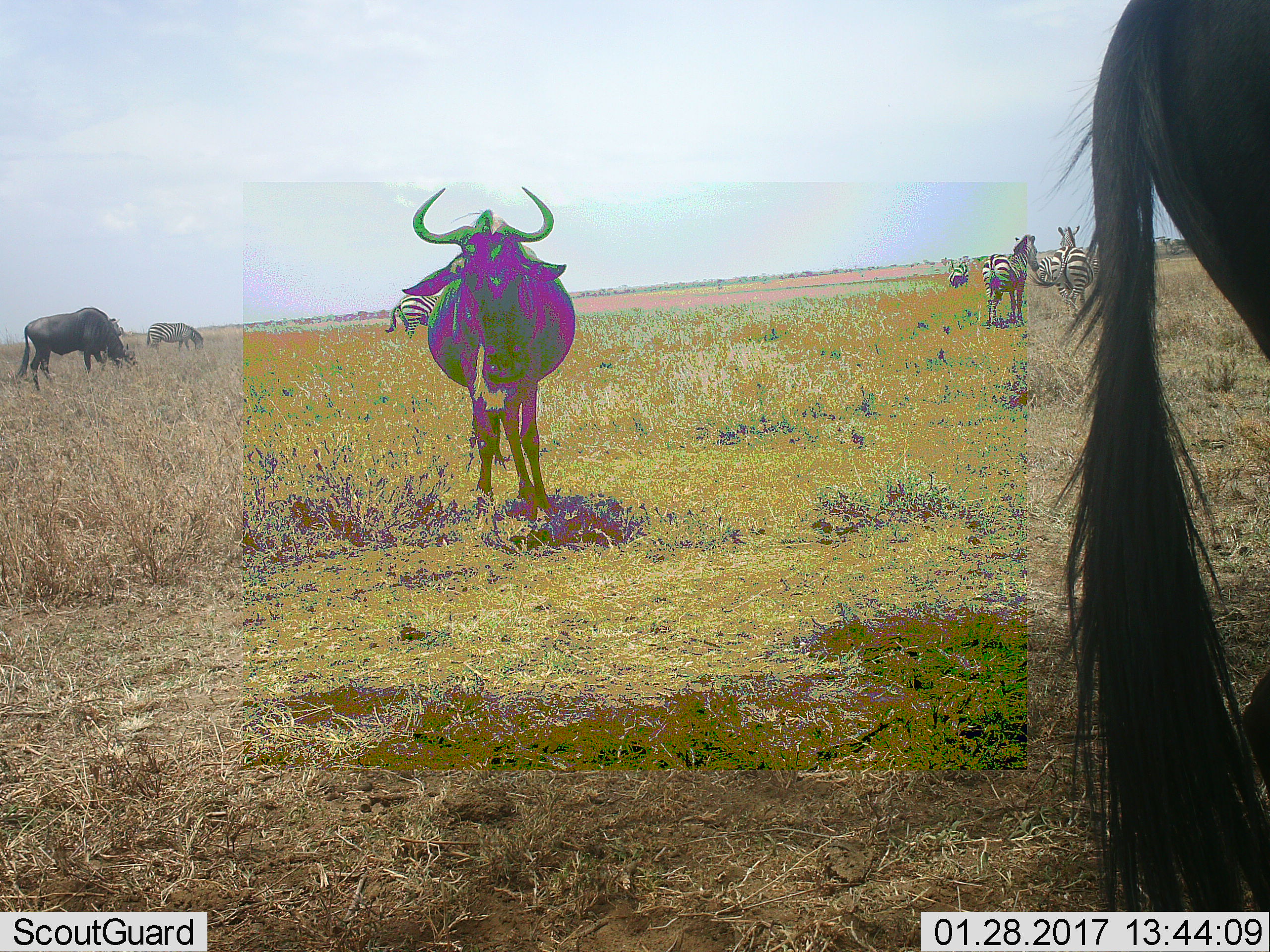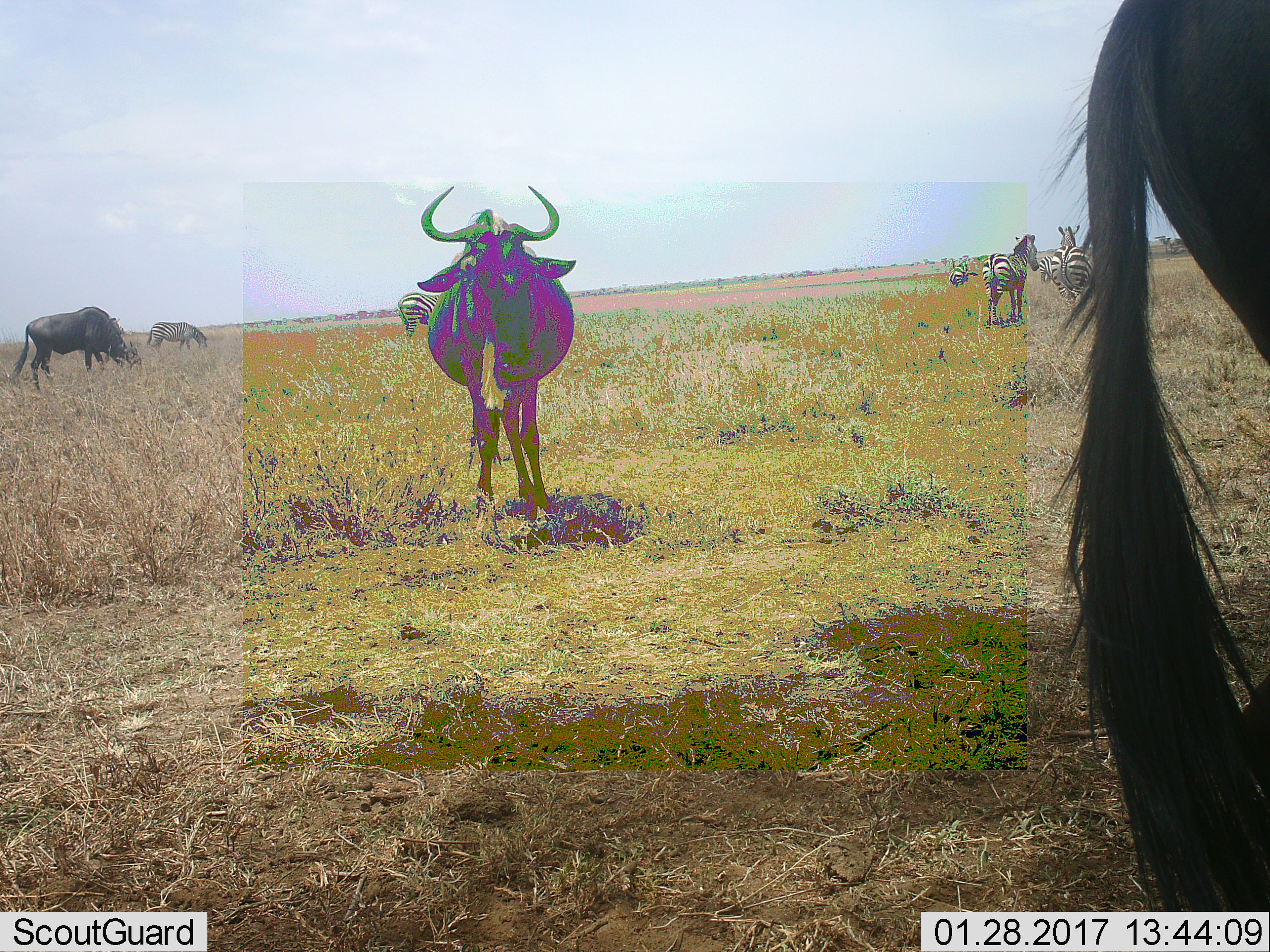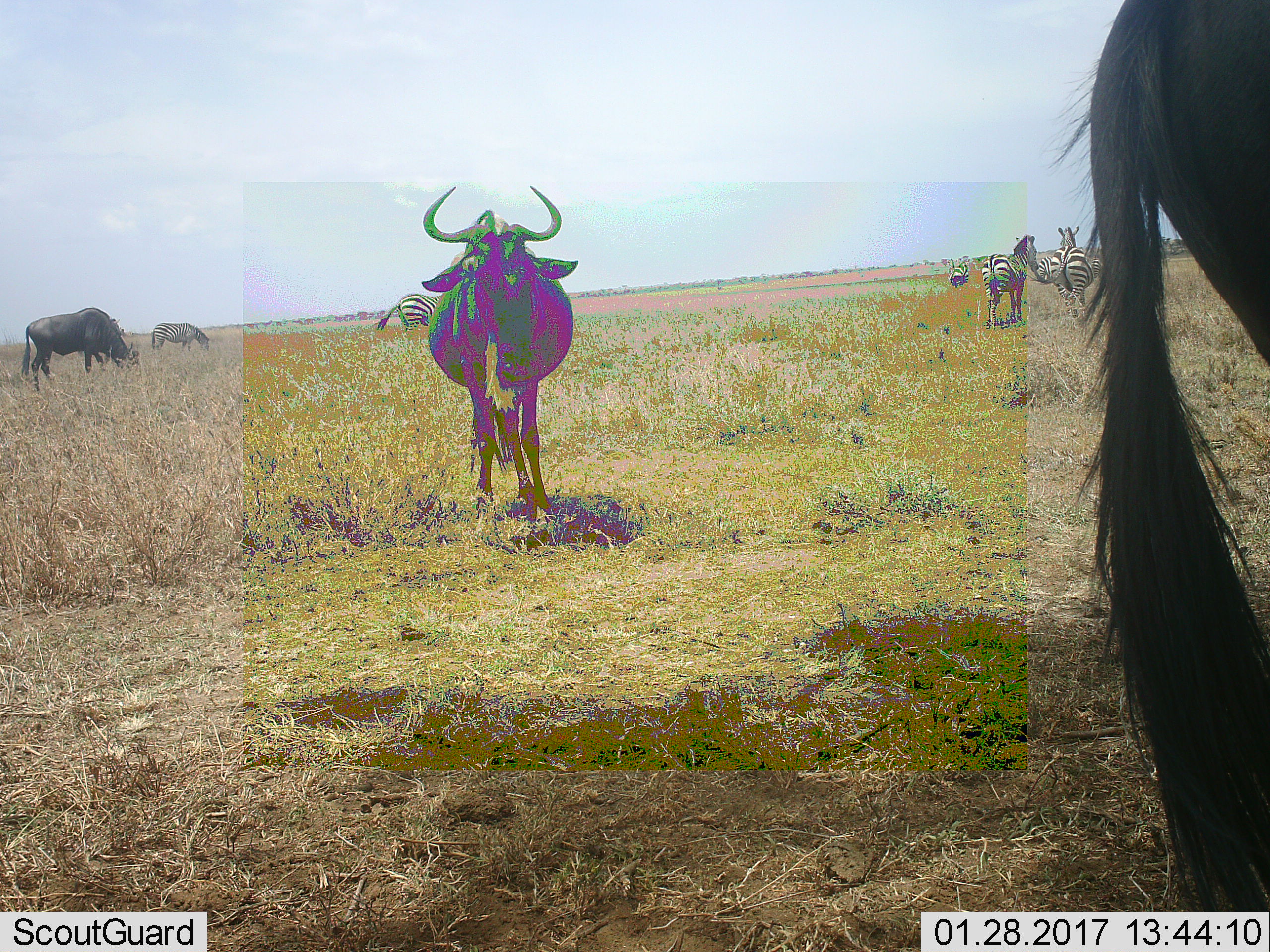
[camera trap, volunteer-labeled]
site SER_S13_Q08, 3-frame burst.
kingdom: Animalia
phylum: Chordata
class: Mammalia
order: Artiodactyla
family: Bovidae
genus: Connochaetes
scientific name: Connochaetes taurinus taurinus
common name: blue wildebeest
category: wildebeestblue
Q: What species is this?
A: Wildebeestblue (blue wildebeest) (Connochaetes taurinus taurinus).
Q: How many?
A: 3.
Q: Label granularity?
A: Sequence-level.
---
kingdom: Animalia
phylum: Chordata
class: Mammalia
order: Perissodactyla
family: Equidae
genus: Equus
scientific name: Equus quagga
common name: plains zebra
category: zebraplains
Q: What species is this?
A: Zebraplains (plains zebra) (Equus quagga).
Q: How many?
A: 5.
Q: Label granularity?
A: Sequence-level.